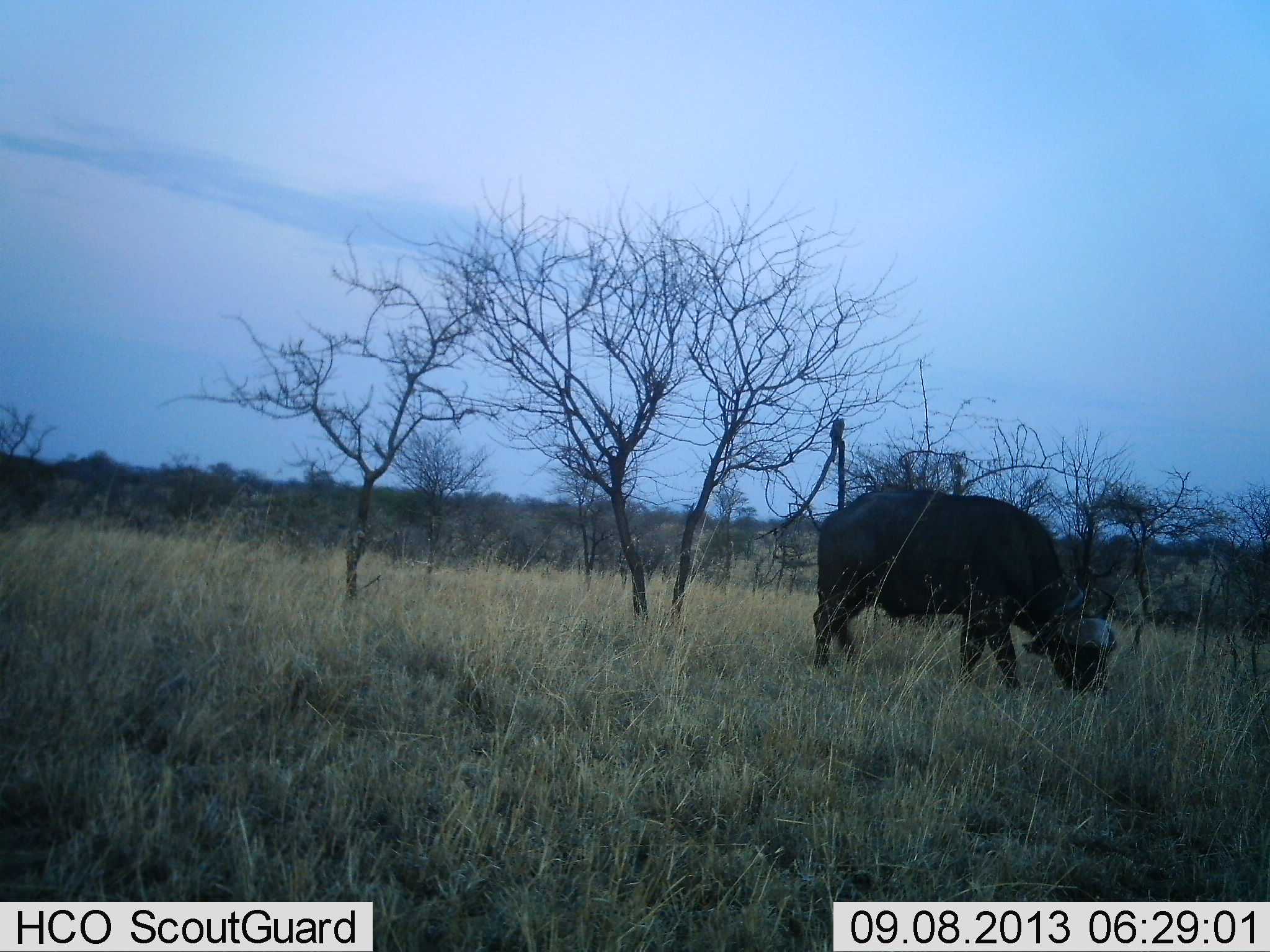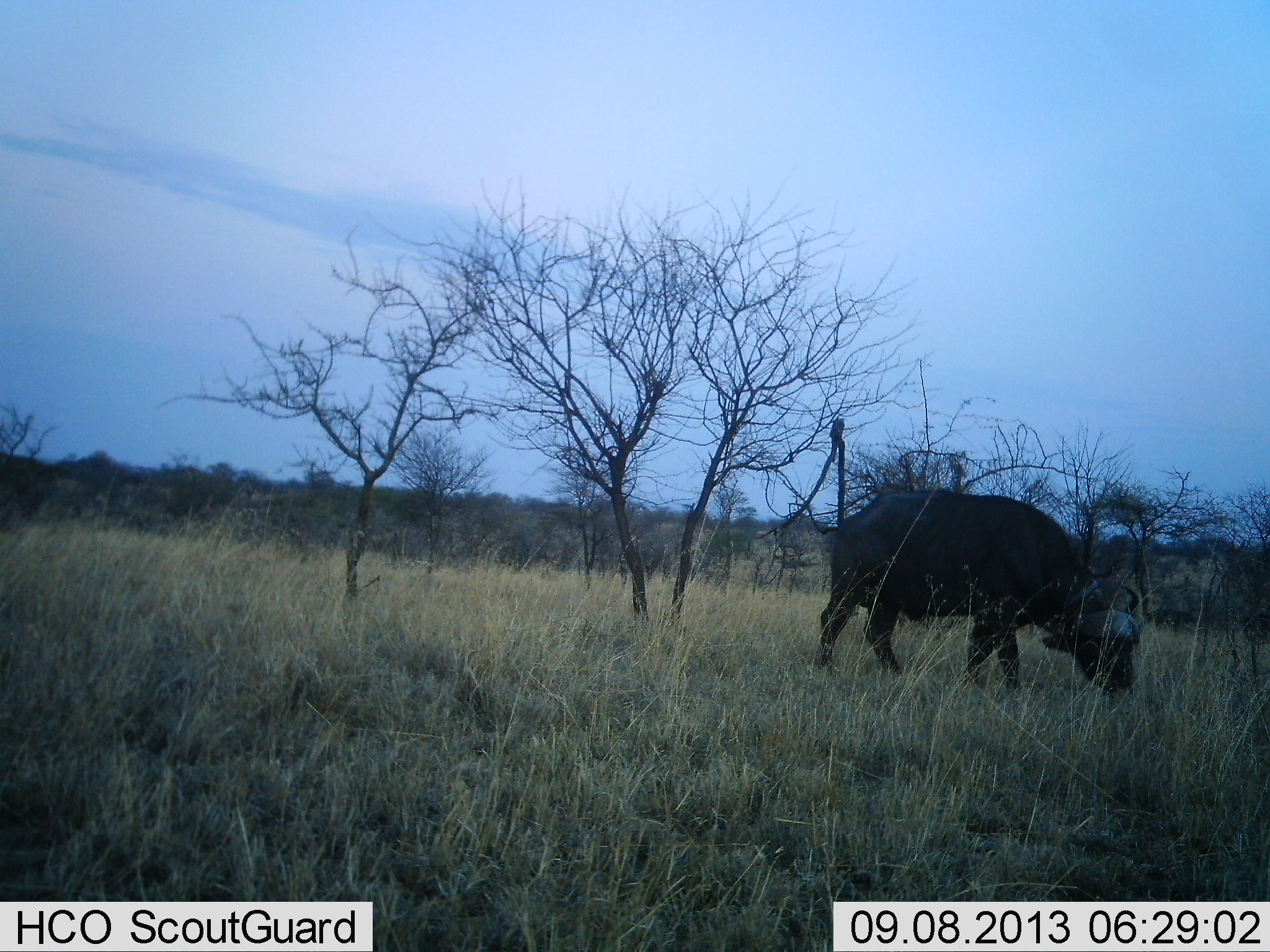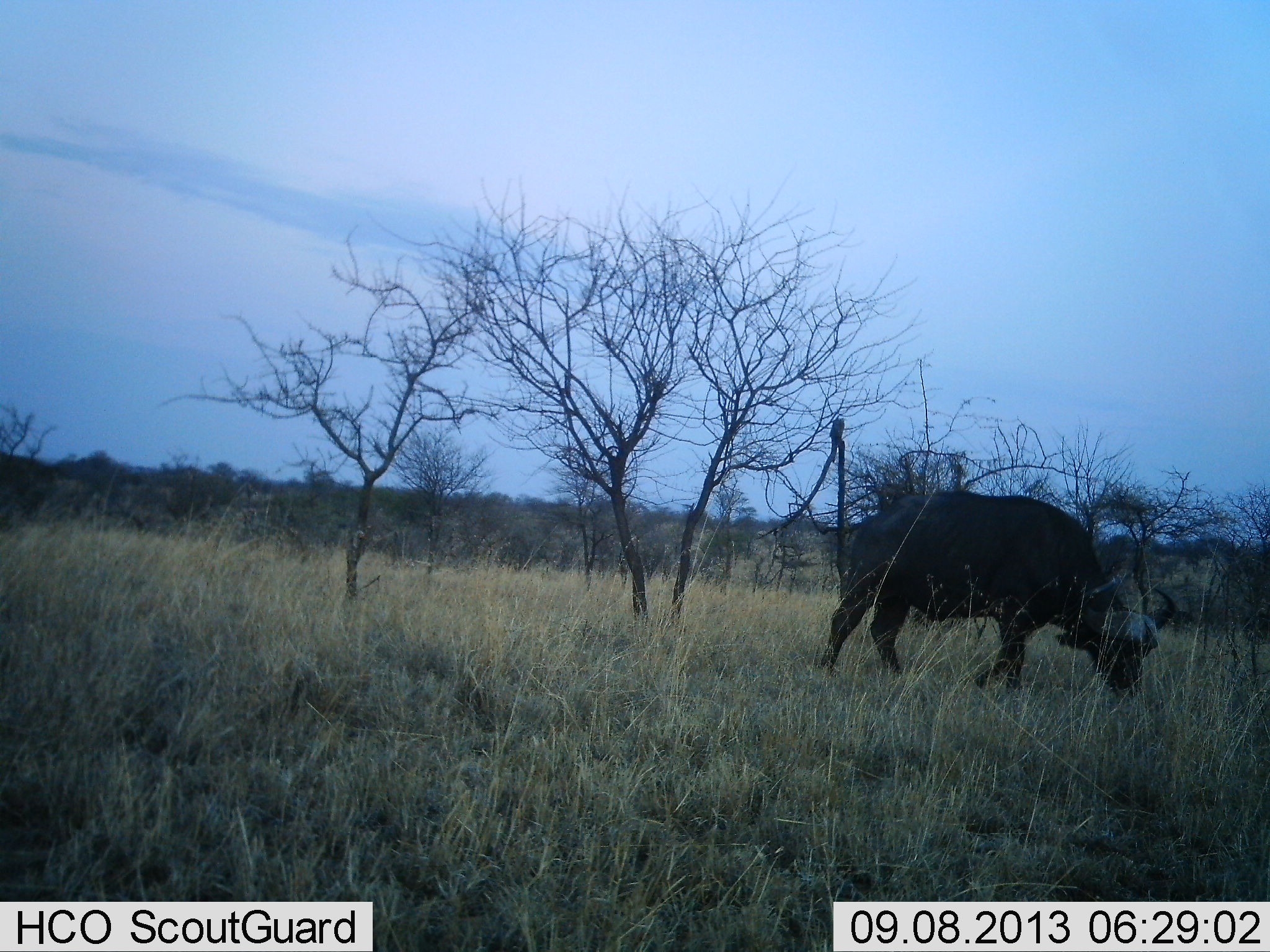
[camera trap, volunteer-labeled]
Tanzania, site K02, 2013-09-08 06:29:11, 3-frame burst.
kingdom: Animalia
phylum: Chordata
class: Mammalia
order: Artiodactyla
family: Bovidae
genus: Syncerus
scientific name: Syncerus caffer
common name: cape buffalo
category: buffalo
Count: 1.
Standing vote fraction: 30%.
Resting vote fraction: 0%.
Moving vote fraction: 0%.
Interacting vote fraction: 0%.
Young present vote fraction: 0%.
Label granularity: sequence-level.